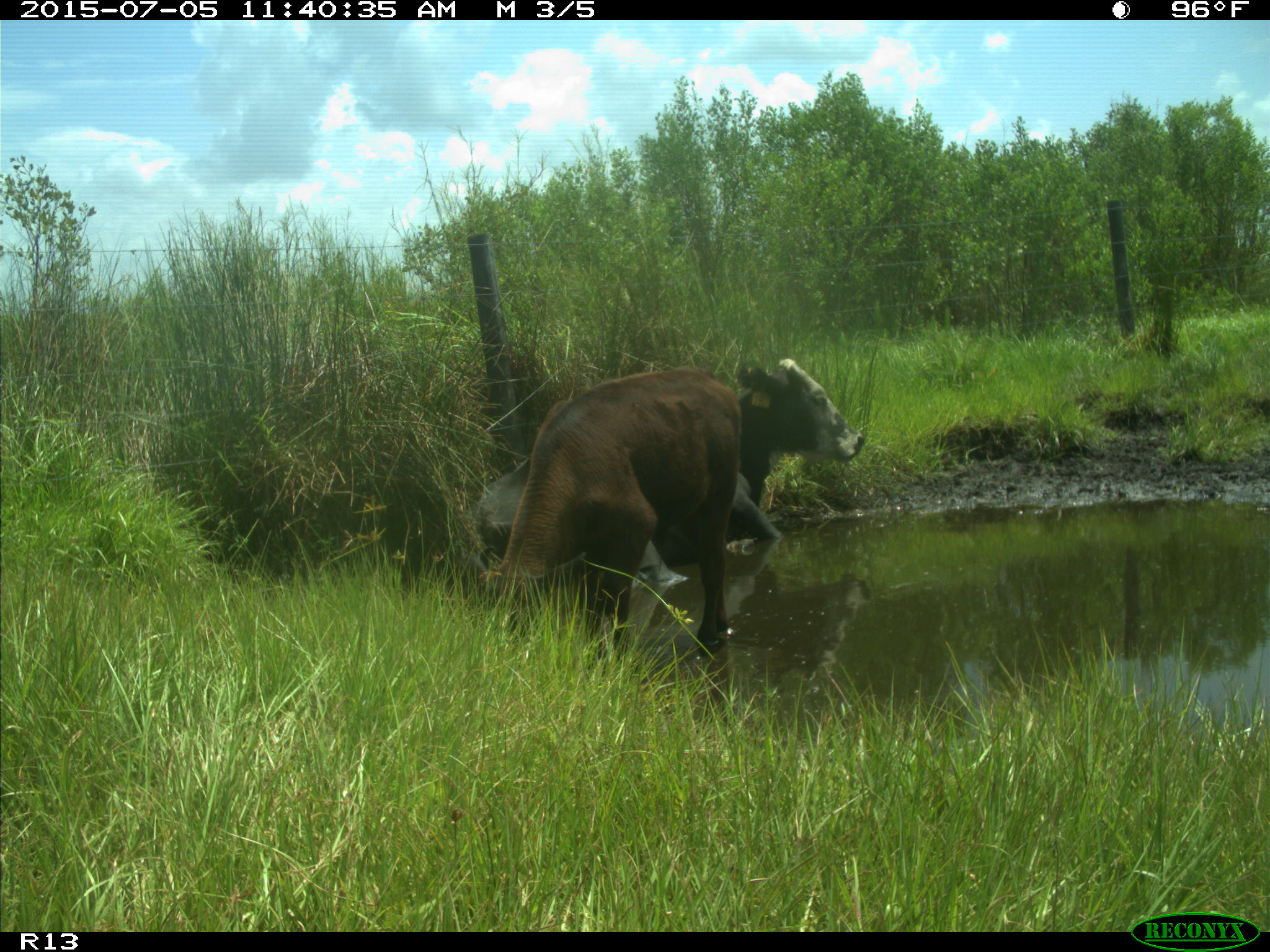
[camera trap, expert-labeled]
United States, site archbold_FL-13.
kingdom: Animalia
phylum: Chordata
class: Mammalia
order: Artiodactyla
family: Bovidae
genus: Bos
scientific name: Bos taurus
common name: domestic cow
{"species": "Bos taurus (domestic cow)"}